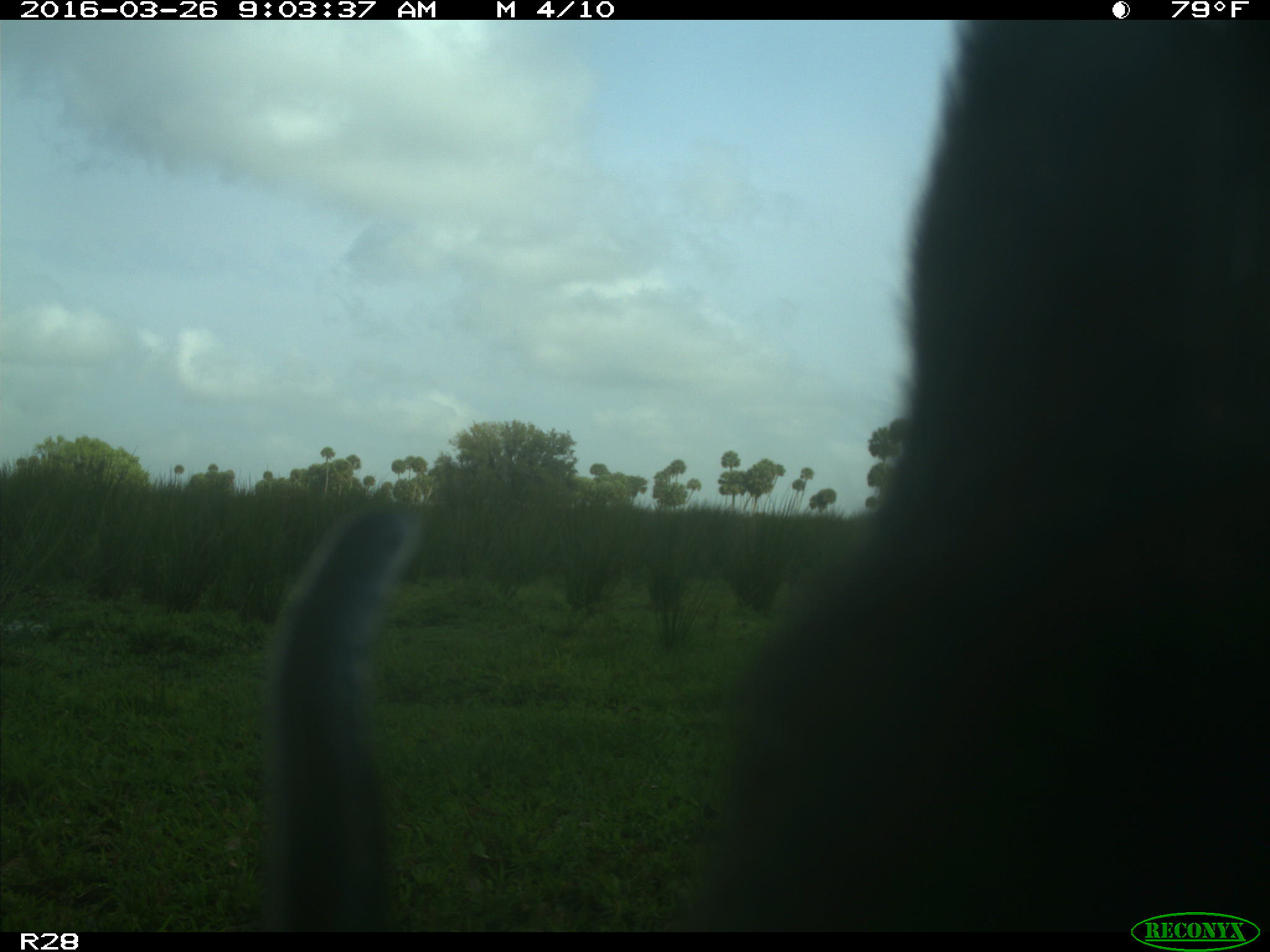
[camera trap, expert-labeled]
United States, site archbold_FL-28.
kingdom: Animalia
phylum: Chordata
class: Mammalia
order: Artiodactyla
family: Bovidae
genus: Bos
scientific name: Bos taurus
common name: domestic cow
Bos taurus (domestic cow).